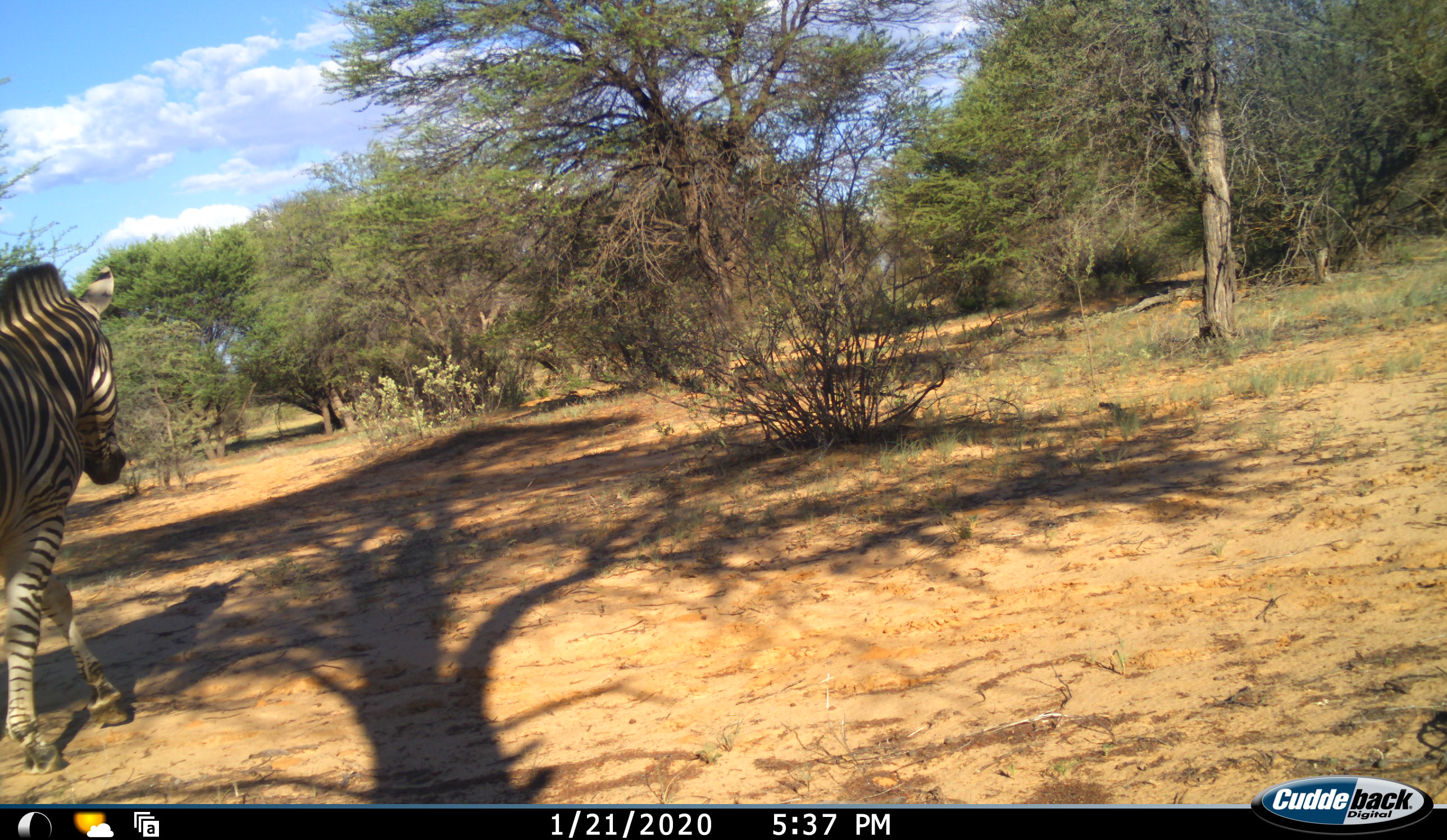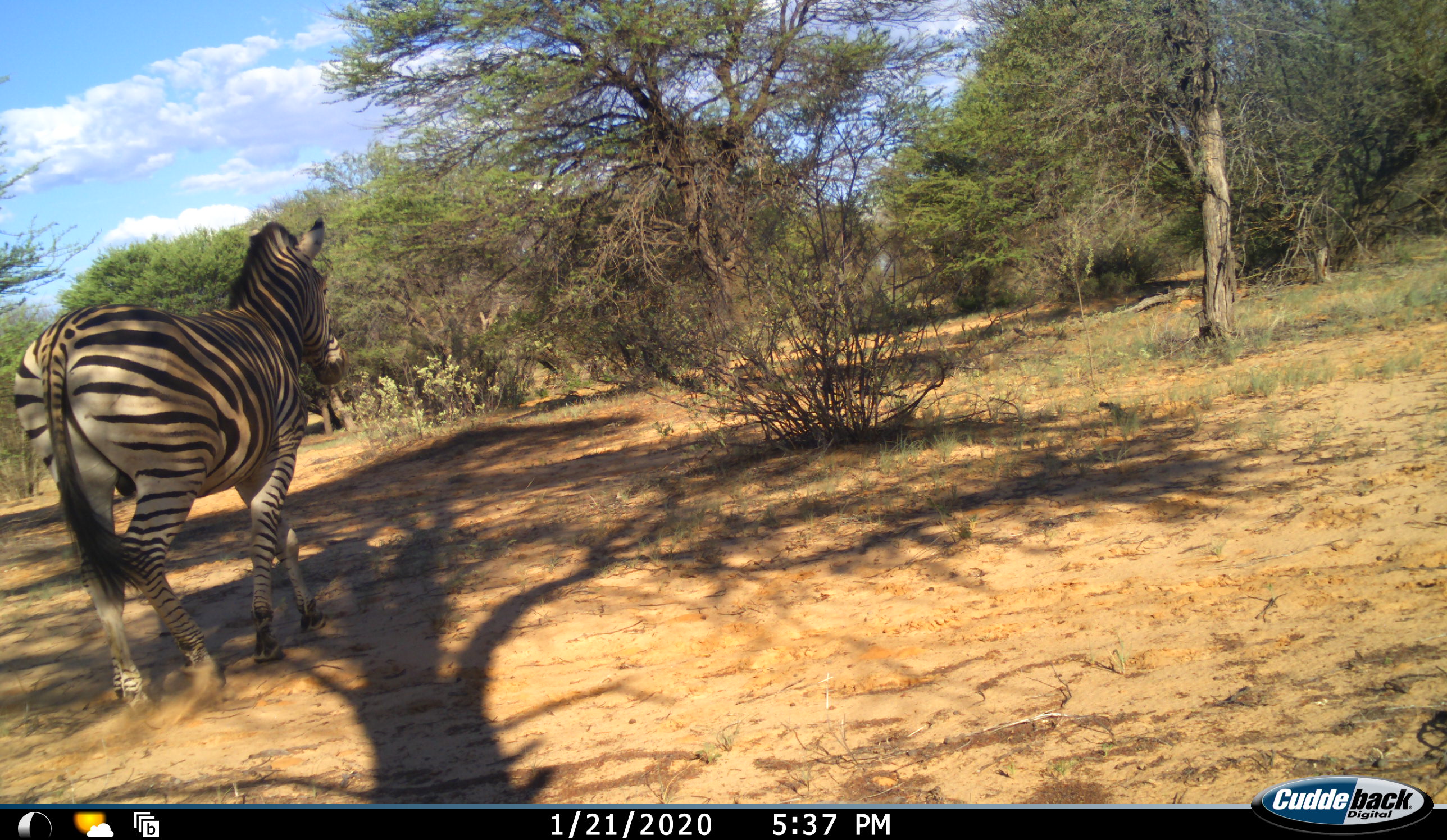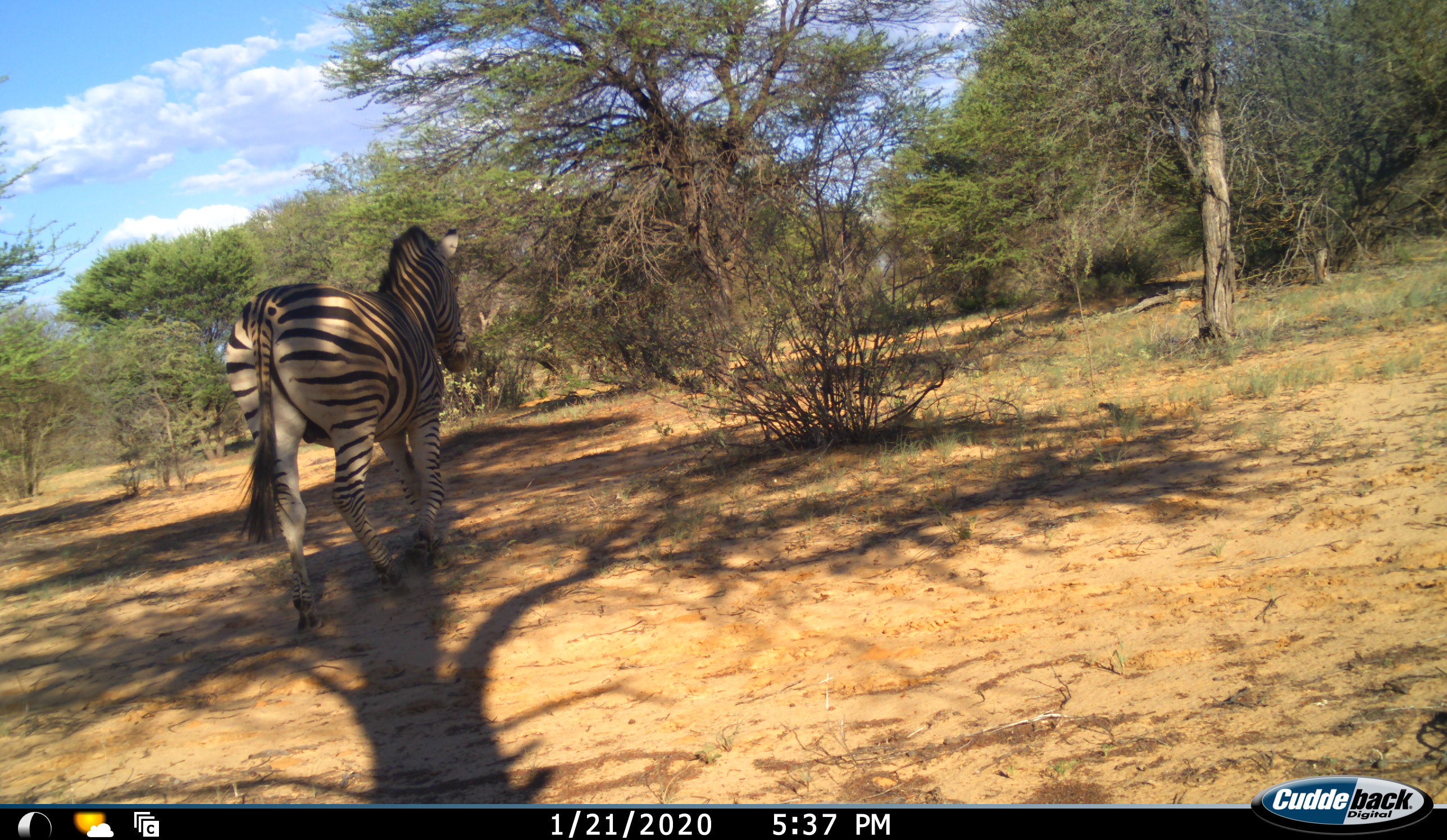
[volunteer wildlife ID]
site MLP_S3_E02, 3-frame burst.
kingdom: Animalia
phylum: Chordata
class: Mammalia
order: Perissodactyla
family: Equidae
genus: Equus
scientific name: Equus quagga burchellii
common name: burchell's zebra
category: zebraburchells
Zebraburchells (burchell's zebra) (Equus quagga burchellii), count 1. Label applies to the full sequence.